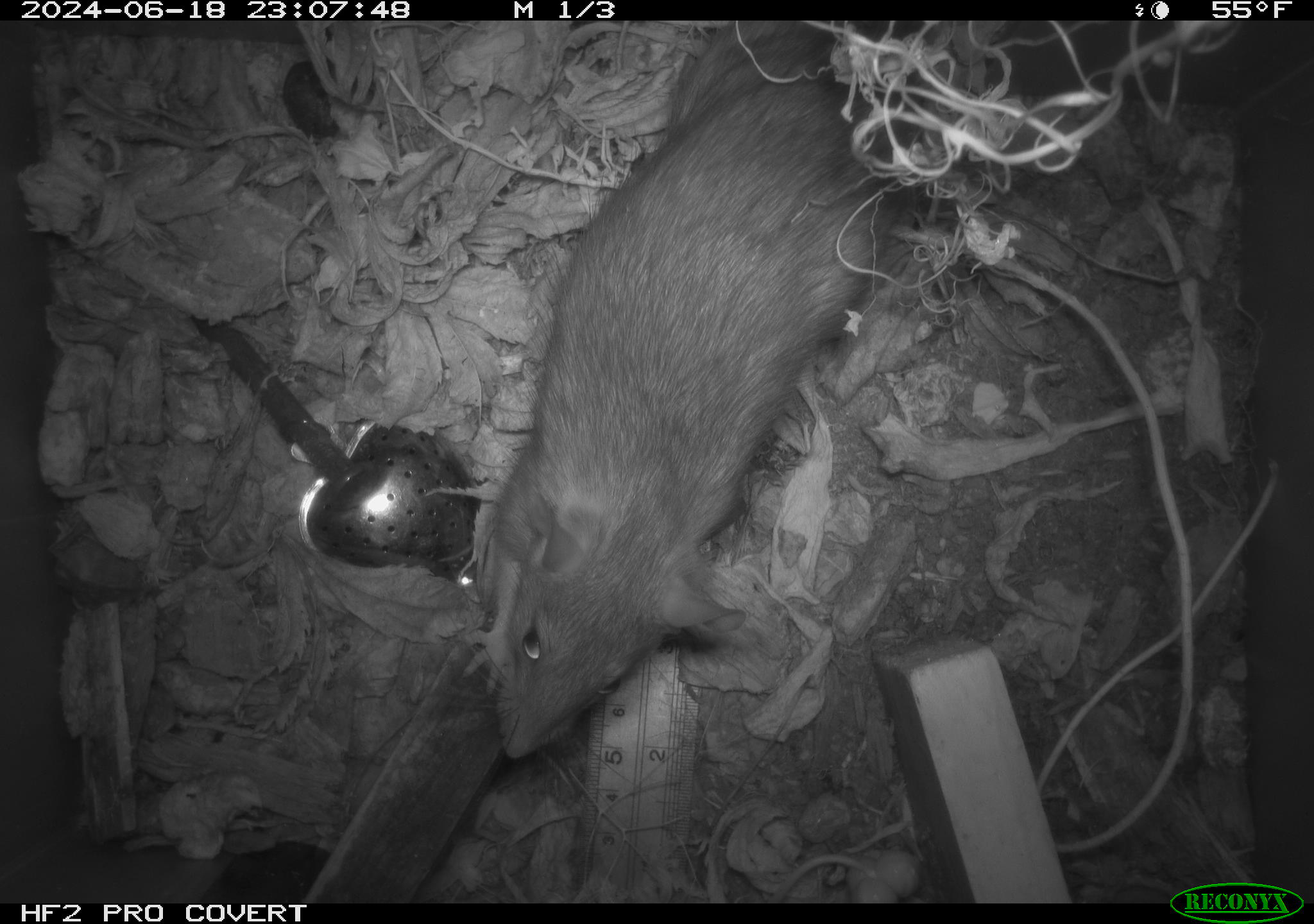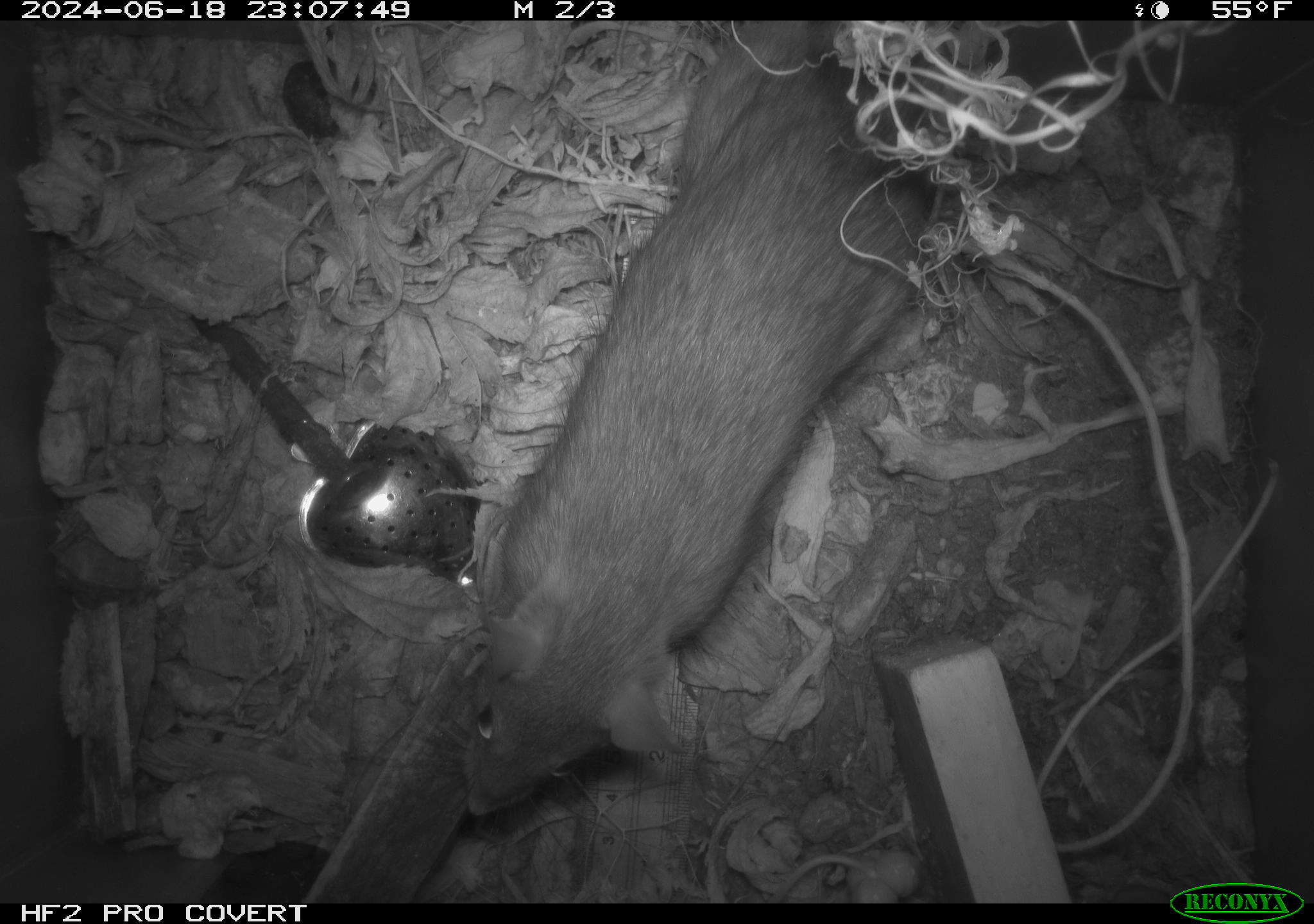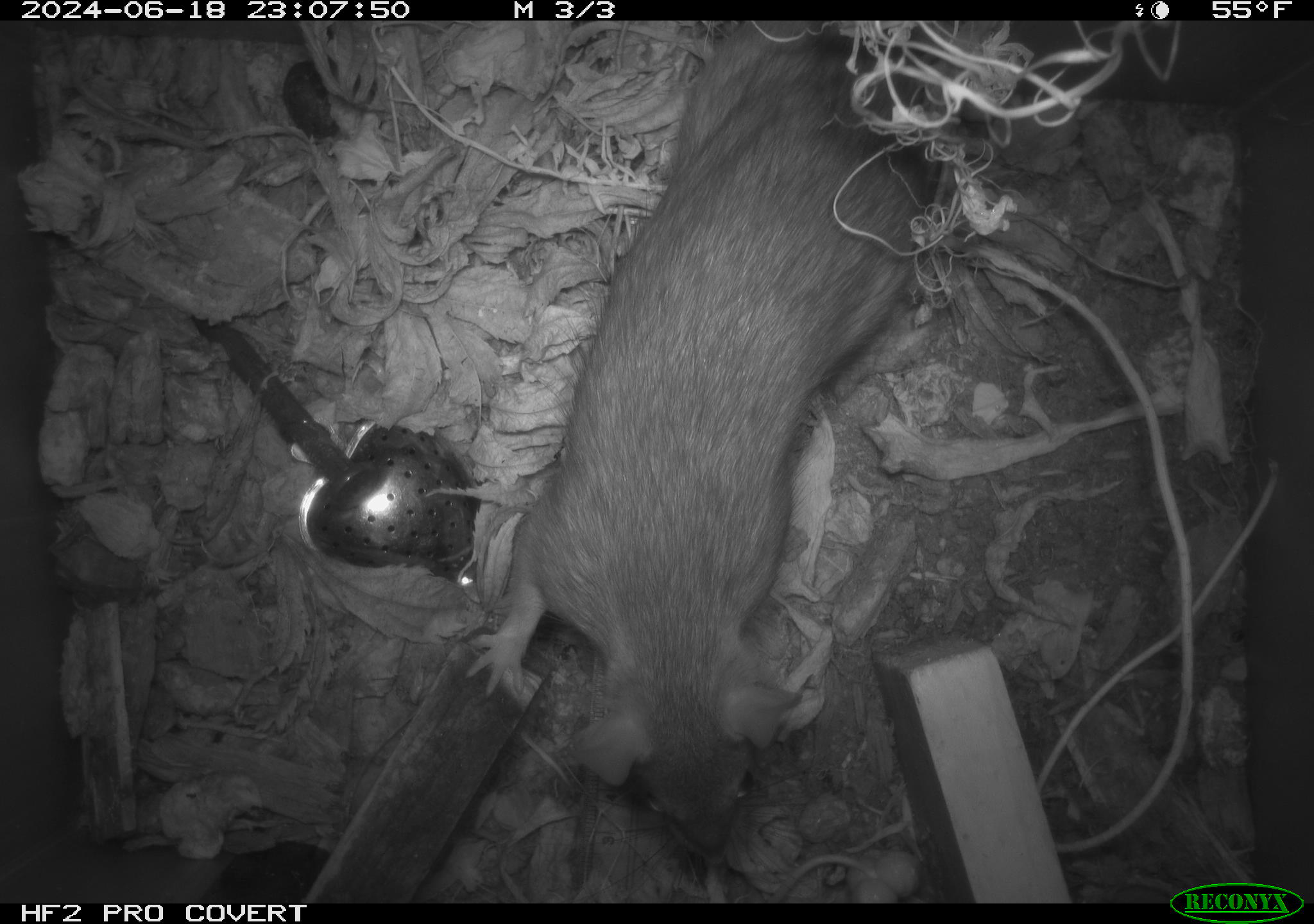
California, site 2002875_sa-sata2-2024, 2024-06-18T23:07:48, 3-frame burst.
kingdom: Animalia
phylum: Chordata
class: Mammalia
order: Rodentia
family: Muridae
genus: Rattus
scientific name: Rattus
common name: rat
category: rattus species